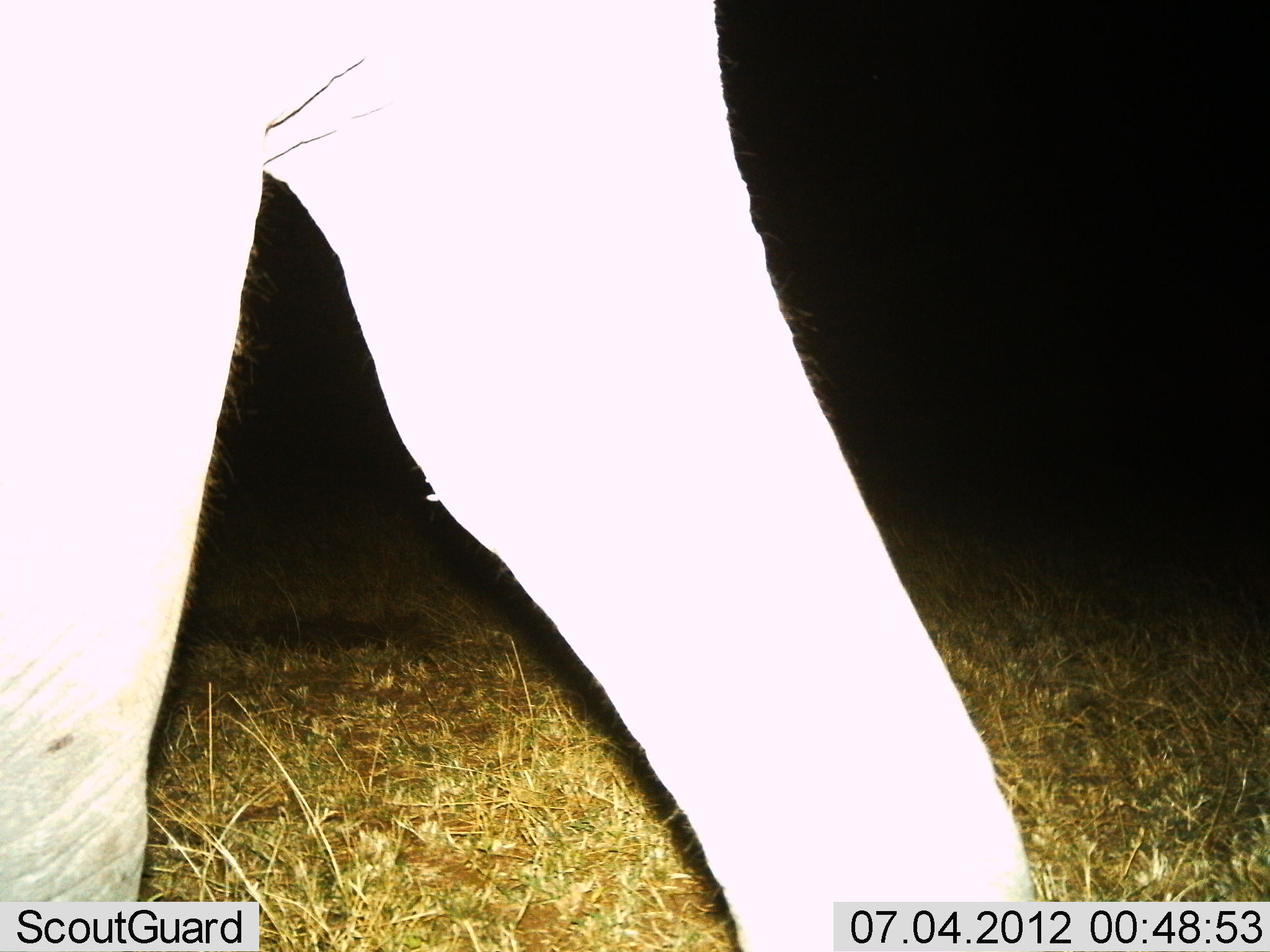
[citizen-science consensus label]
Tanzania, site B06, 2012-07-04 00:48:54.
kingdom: Animalia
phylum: Chordata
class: Mammalia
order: Proboscidea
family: Elephantidae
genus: Loxodonta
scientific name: Loxodonta africana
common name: african bush elephant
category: elephant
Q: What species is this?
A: Elephant (african bush elephant) (Loxodonta africana).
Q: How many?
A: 1.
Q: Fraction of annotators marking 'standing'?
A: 20%.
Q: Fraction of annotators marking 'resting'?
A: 0%.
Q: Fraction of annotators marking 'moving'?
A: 80%.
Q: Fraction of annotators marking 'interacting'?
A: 0%.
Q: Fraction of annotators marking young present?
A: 0%.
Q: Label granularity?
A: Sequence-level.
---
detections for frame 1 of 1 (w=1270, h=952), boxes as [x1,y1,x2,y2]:
animal: [1,1,1032,952]